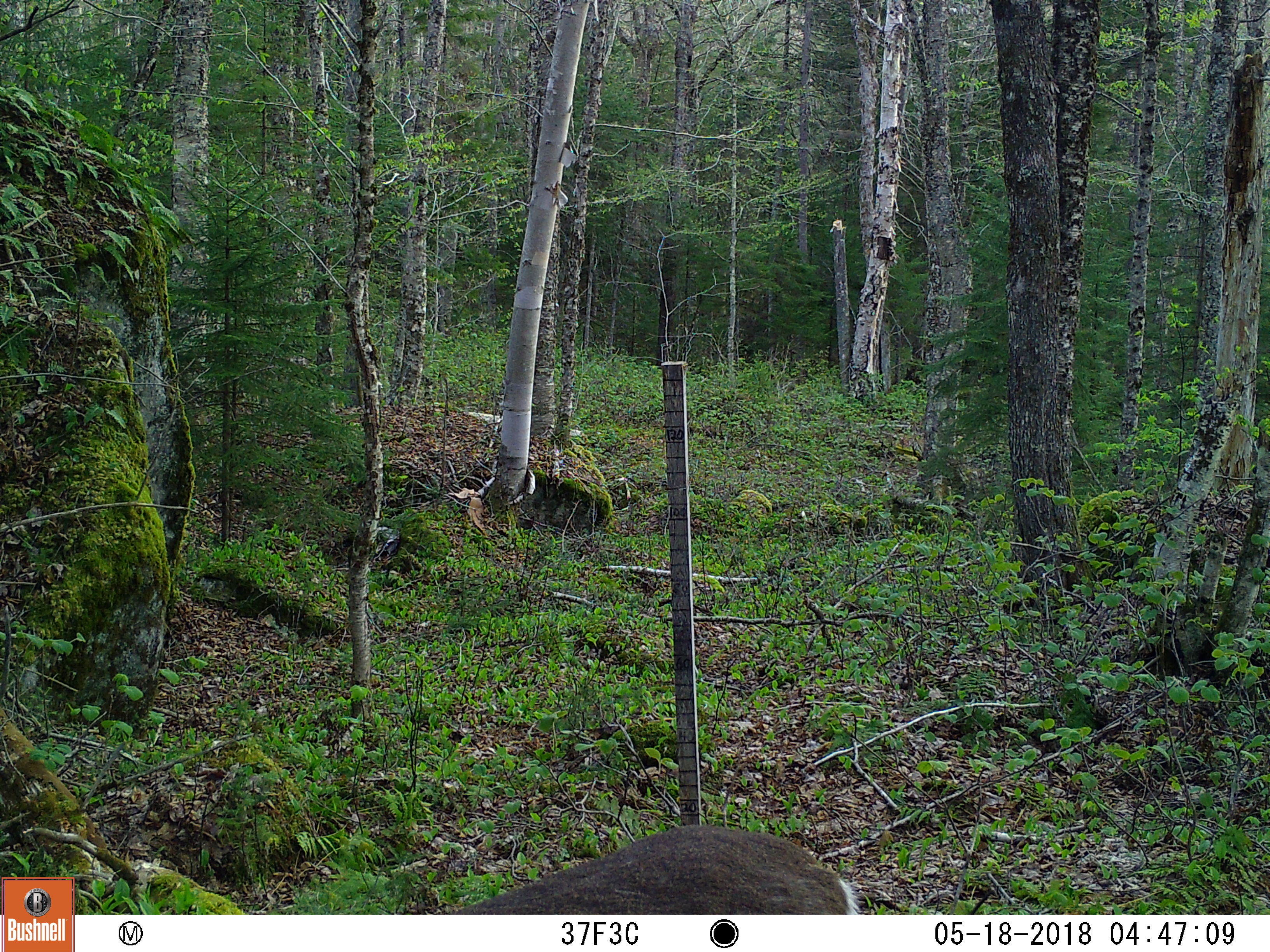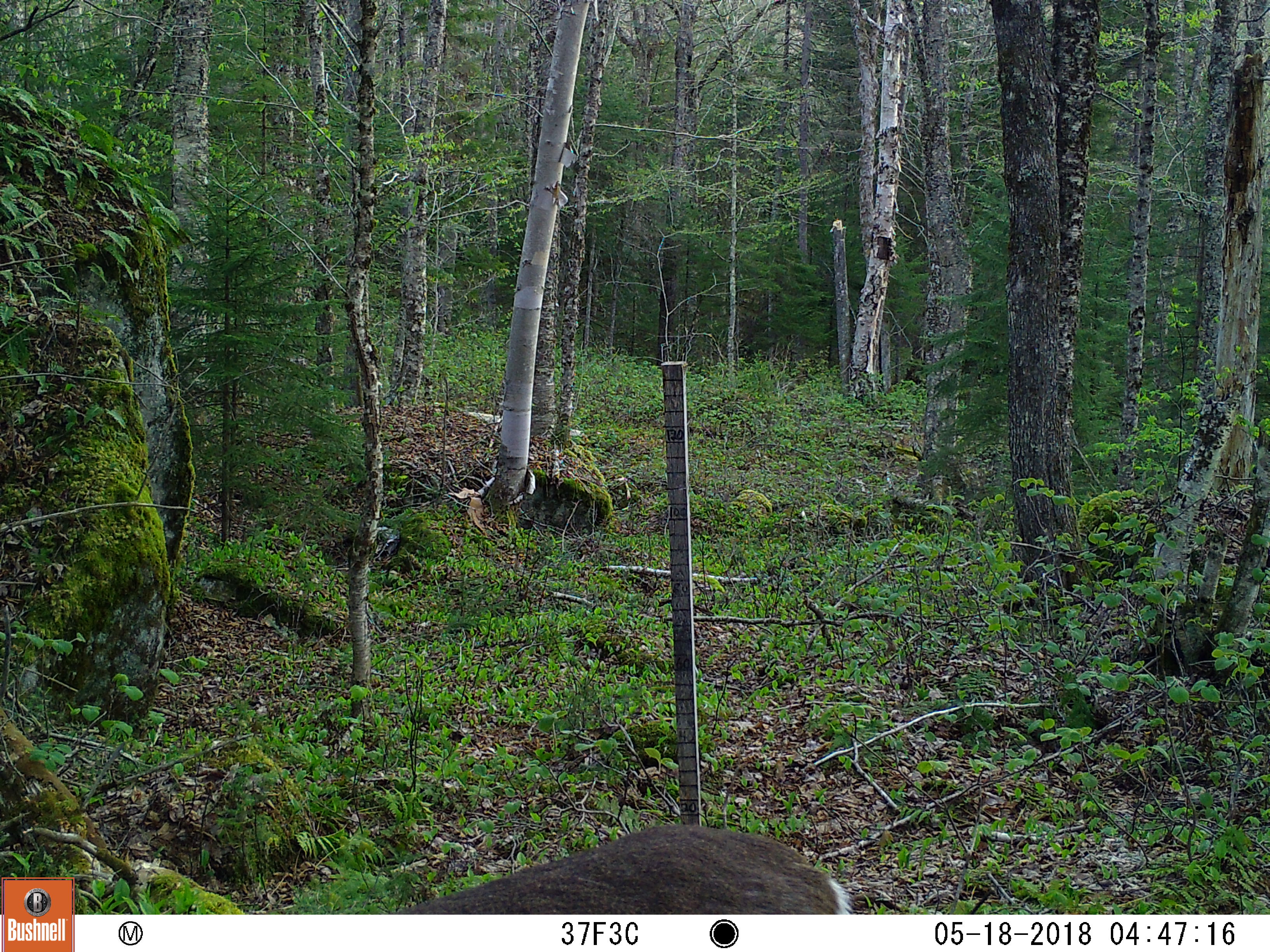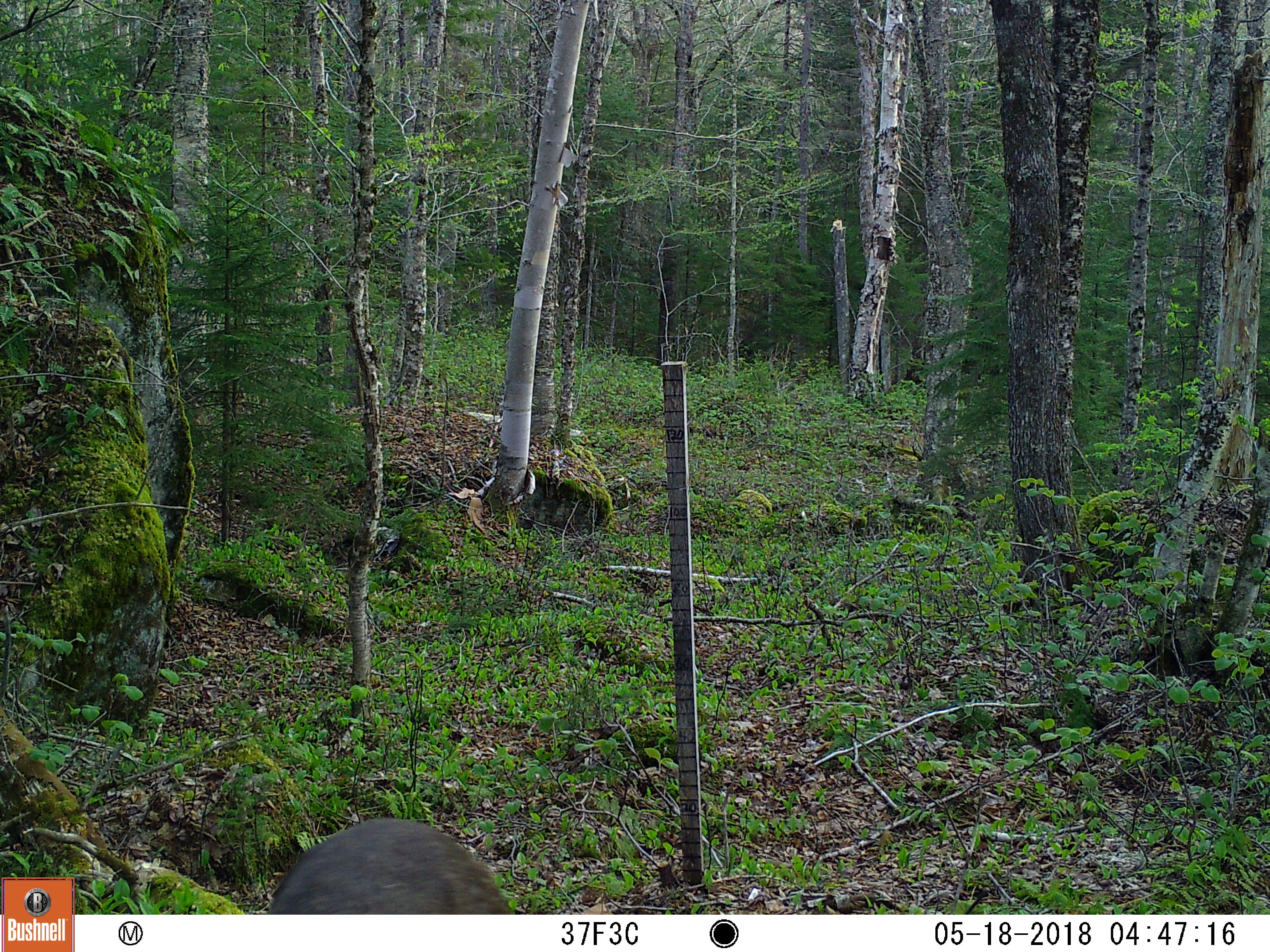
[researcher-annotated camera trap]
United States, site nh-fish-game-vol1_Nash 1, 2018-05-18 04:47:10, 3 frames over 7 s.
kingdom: Animalia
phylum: Chordata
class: Mammalia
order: Artiodactyla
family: Cervidae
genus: Odocoileus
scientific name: Odocoileus virginianus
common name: white-tailed deer